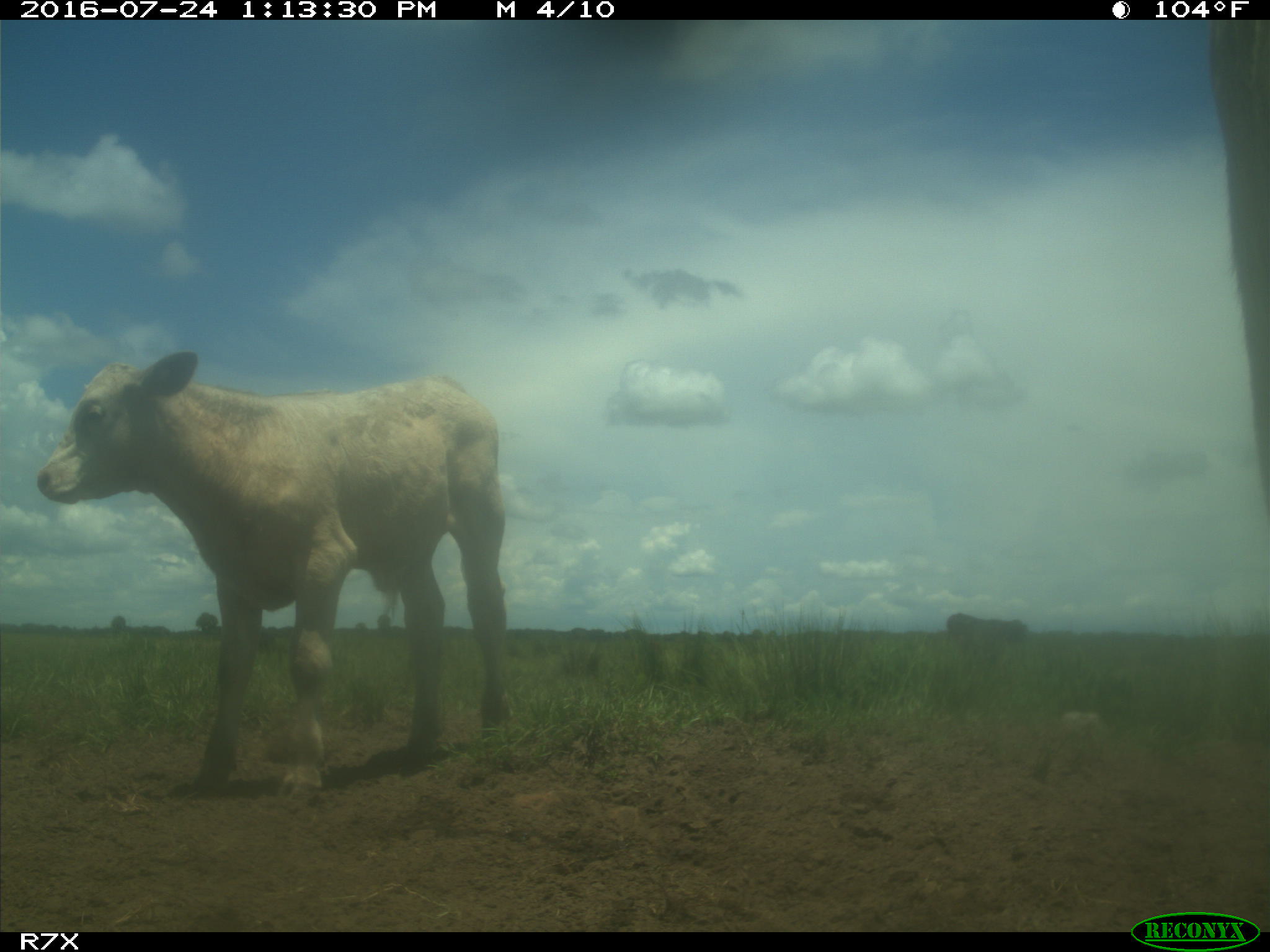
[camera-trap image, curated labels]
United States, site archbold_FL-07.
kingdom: Animalia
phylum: Chordata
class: Mammalia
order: Artiodactyla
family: Bovidae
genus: Bos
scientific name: Bos taurus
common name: domestic cow